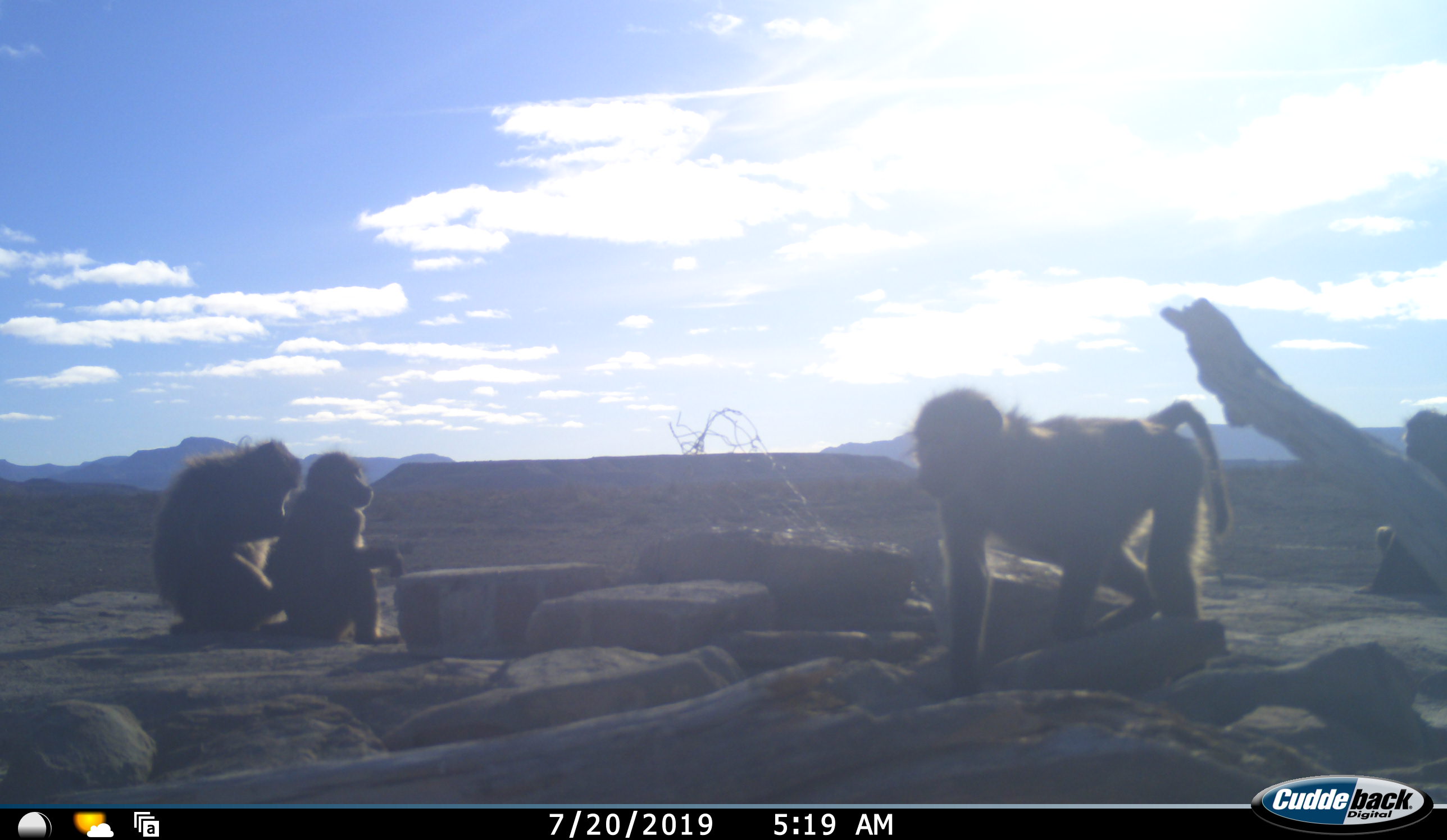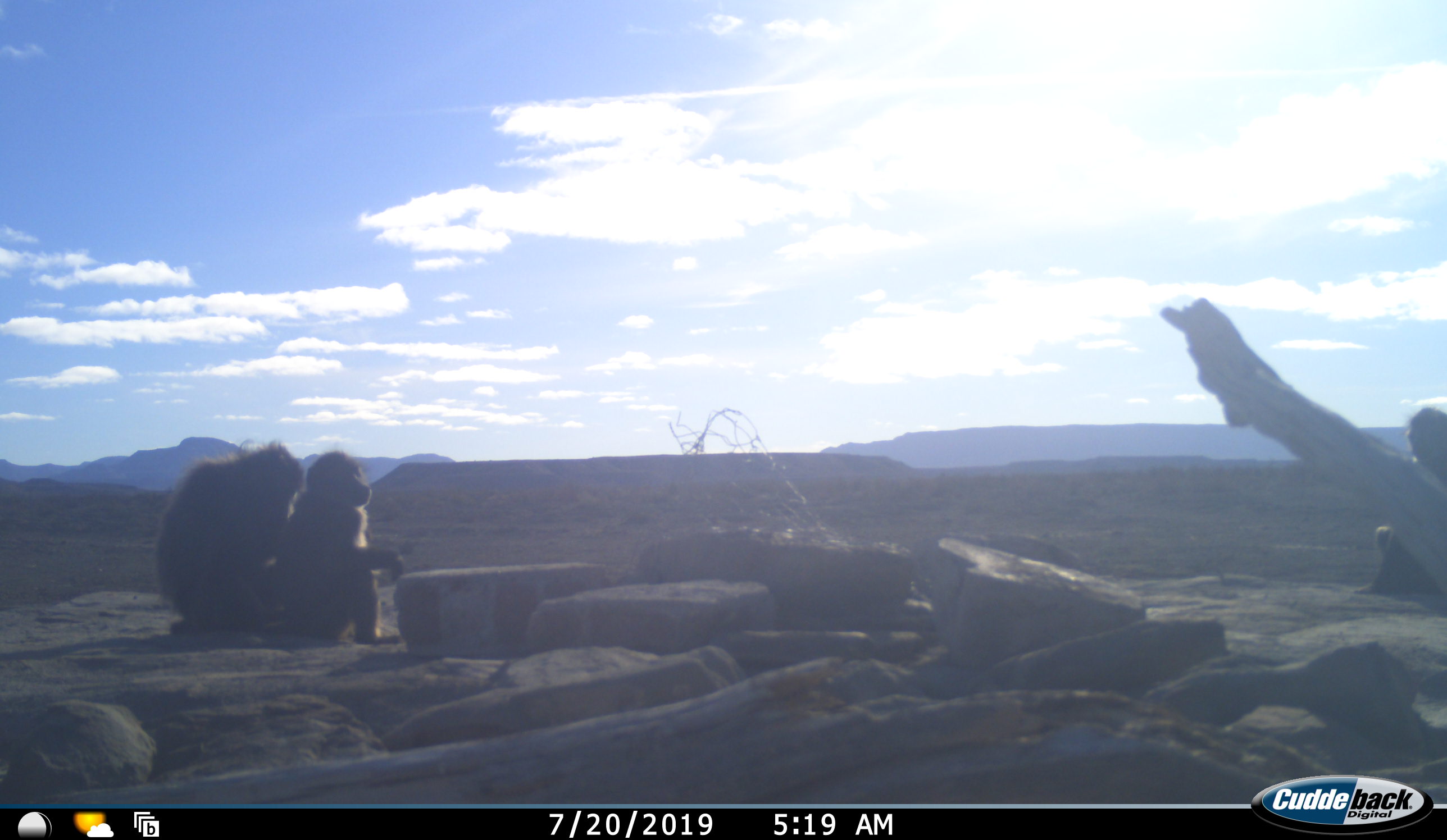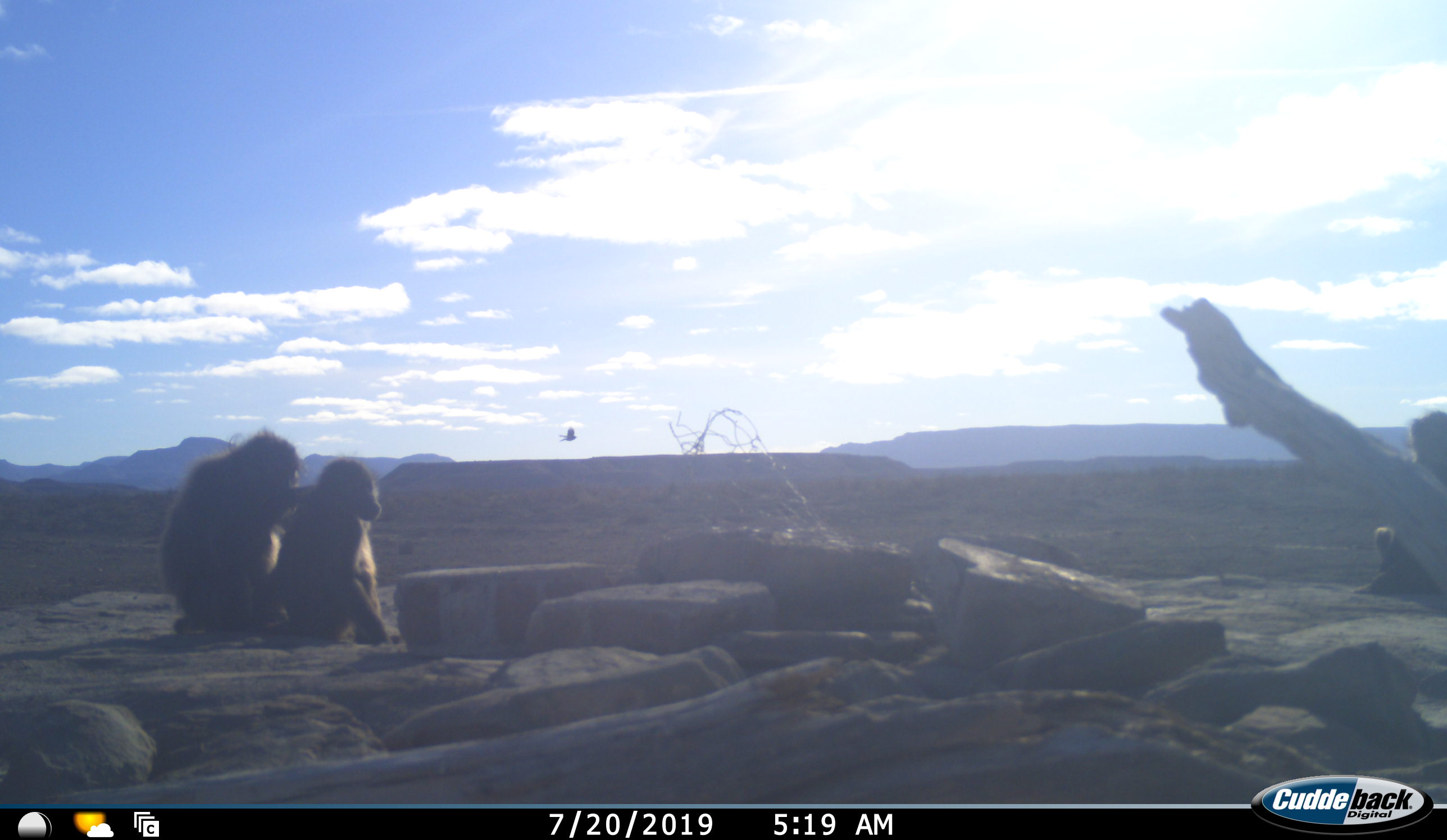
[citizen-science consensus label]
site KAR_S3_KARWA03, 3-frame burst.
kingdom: Animalia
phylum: Chordata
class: Mammalia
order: Primates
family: Cercopithecidae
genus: Papio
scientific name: Papio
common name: baboon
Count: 4.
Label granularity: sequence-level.